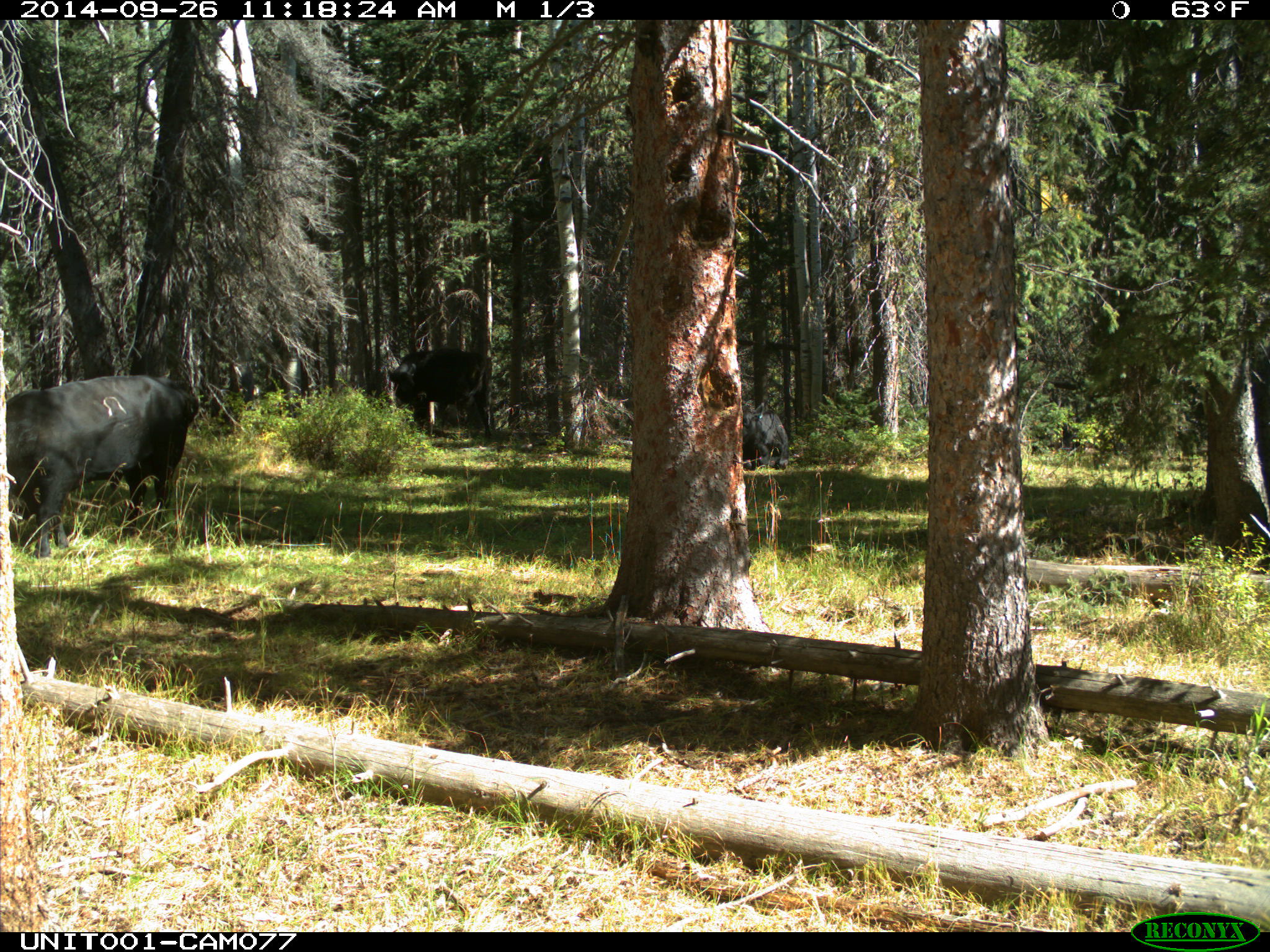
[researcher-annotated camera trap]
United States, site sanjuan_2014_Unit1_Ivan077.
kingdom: Animalia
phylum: Chordata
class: Mammalia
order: Artiodactyla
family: Bovidae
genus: Bos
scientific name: Bos taurus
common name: domestic cow